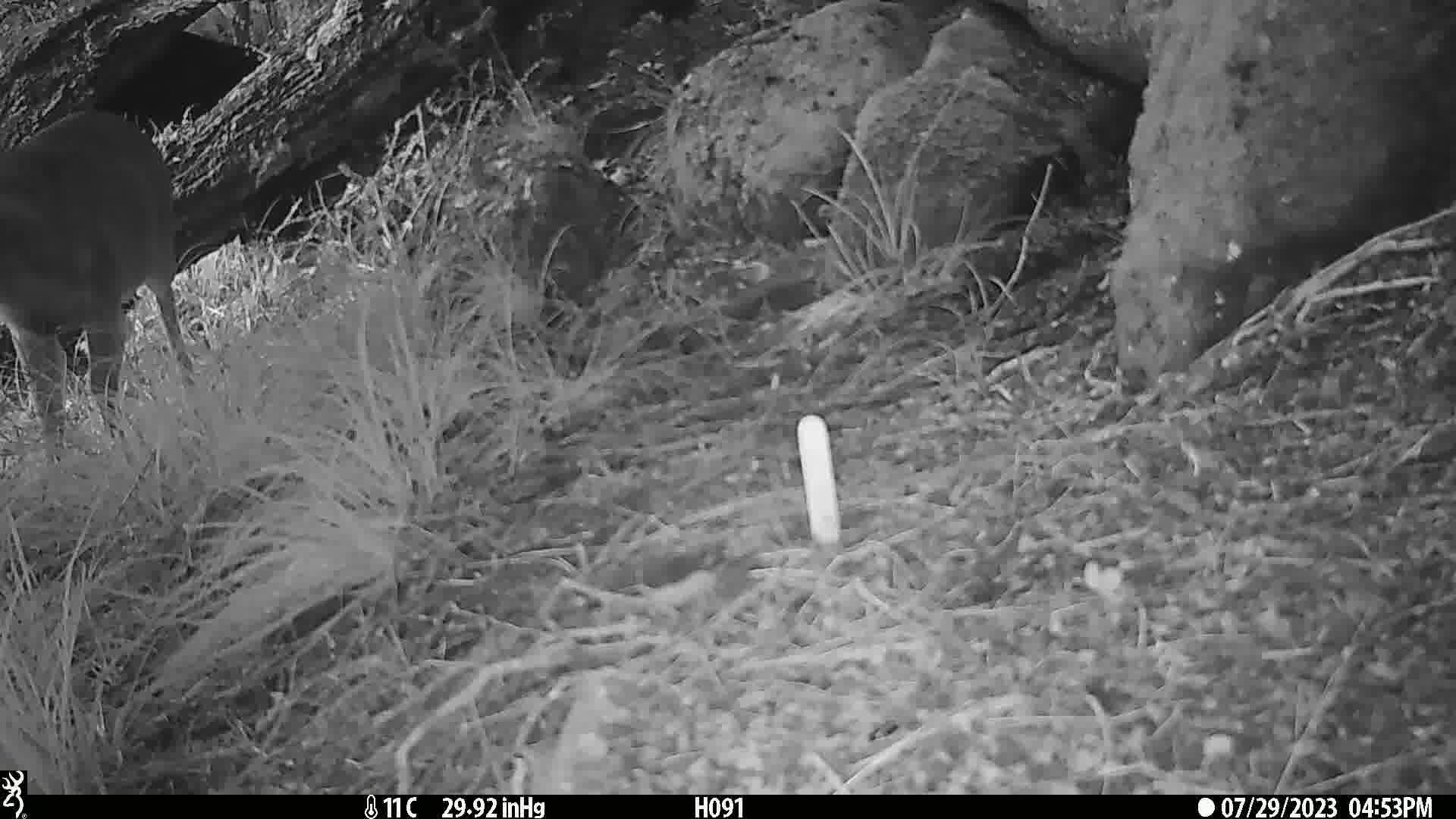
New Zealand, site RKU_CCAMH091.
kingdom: Animalia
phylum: Chordata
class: Mammalia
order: Artiodactyla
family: Cervidae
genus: Odocoileus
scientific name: Odocoileus virginianus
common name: white-tailed deer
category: white tailed deer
White tailed deer (white-tailed deer) (Odocoileus virginianus).